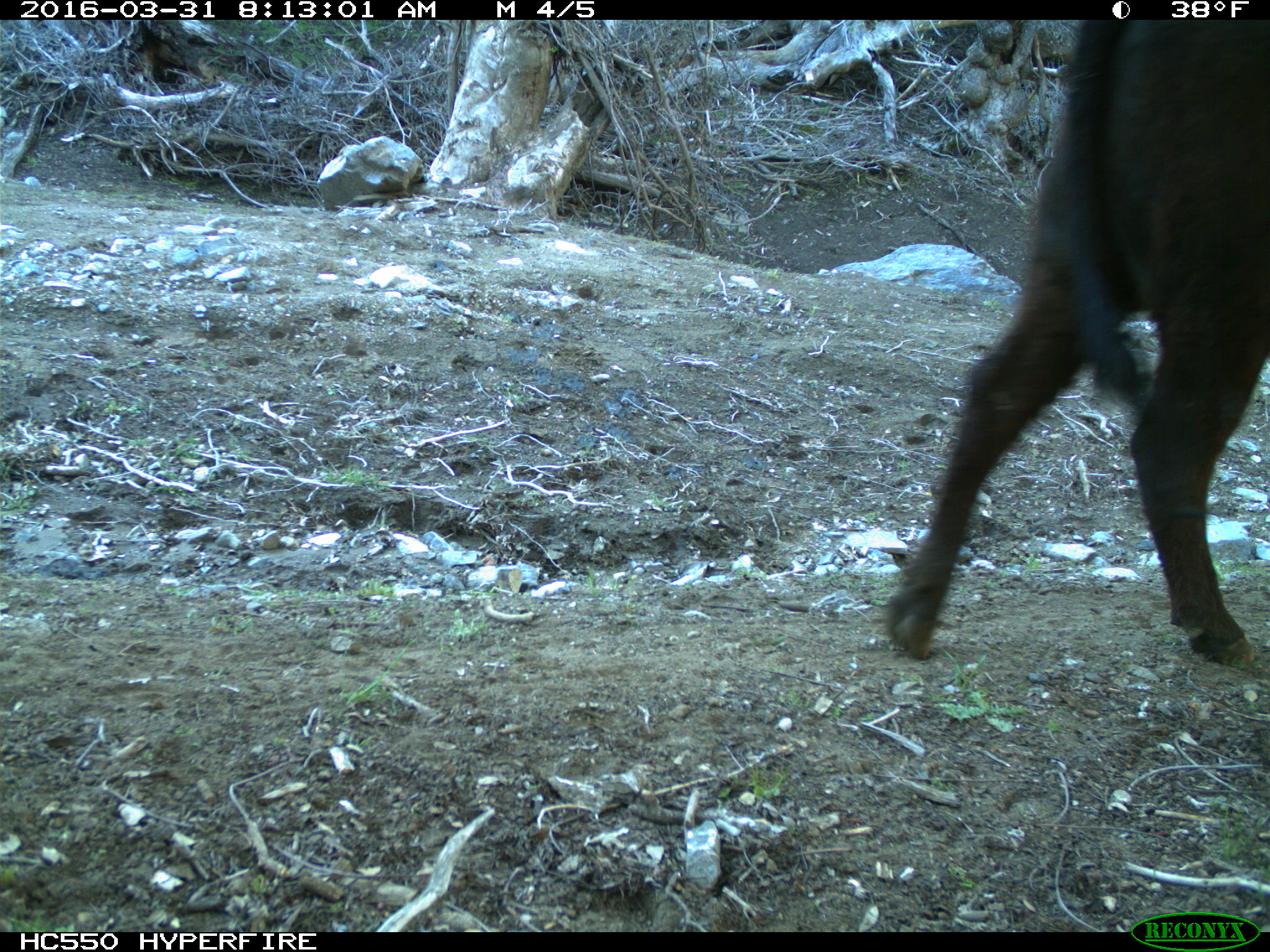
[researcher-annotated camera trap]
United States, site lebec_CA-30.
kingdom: Animalia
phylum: Chordata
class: Mammalia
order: Artiodactyla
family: Bovidae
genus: Bos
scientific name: Bos taurus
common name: domestic cow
Bos taurus (domestic cow).